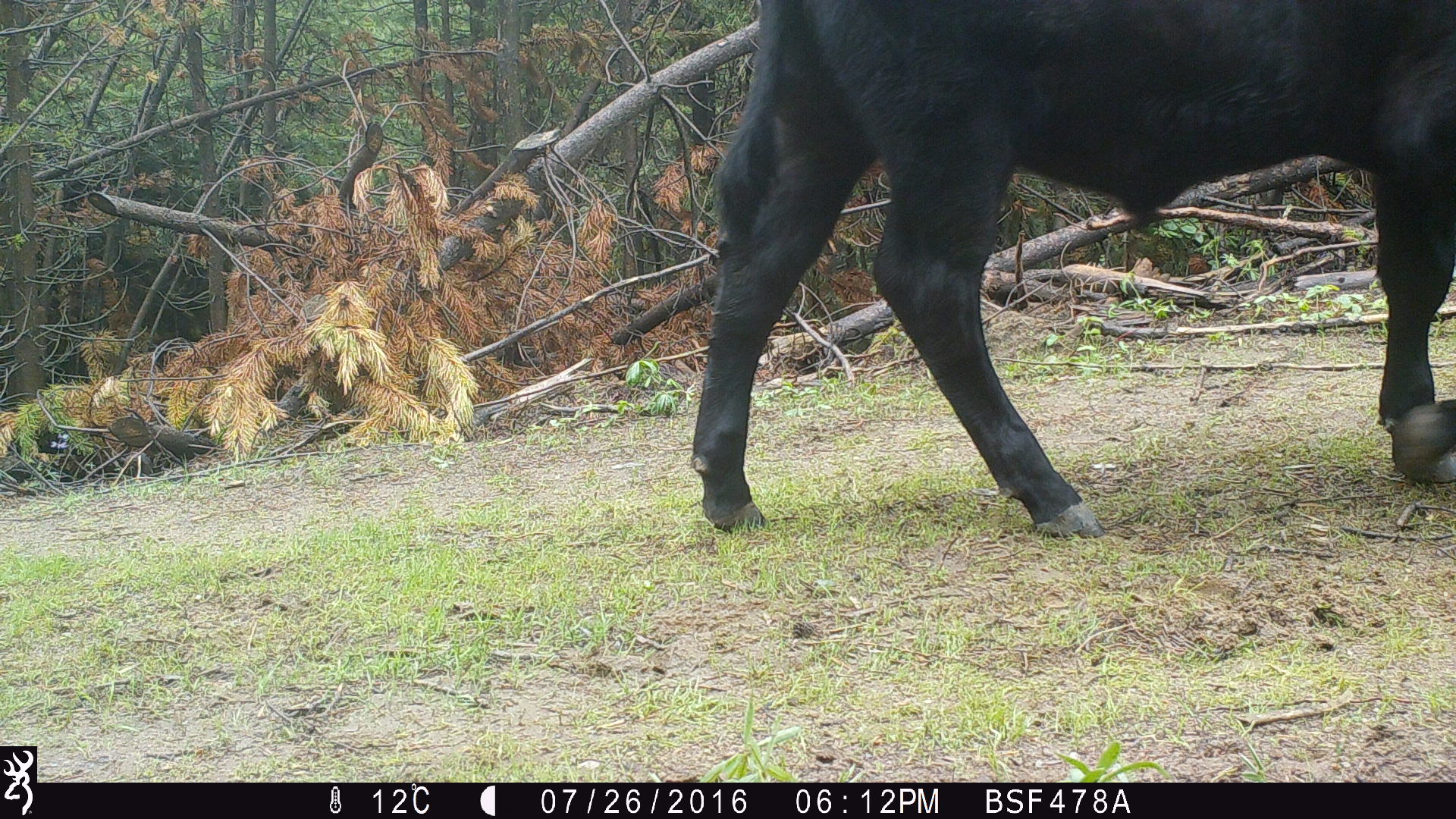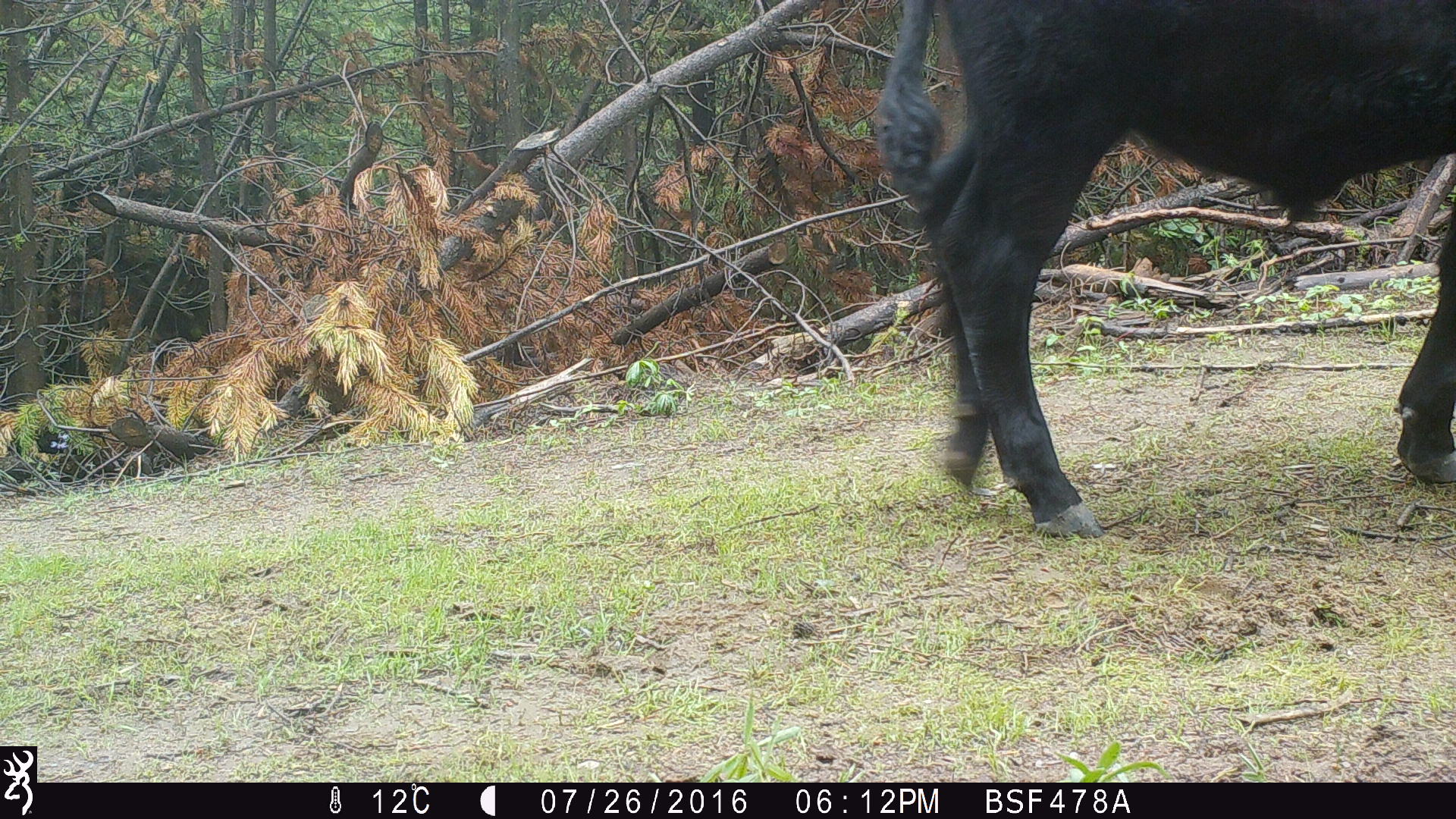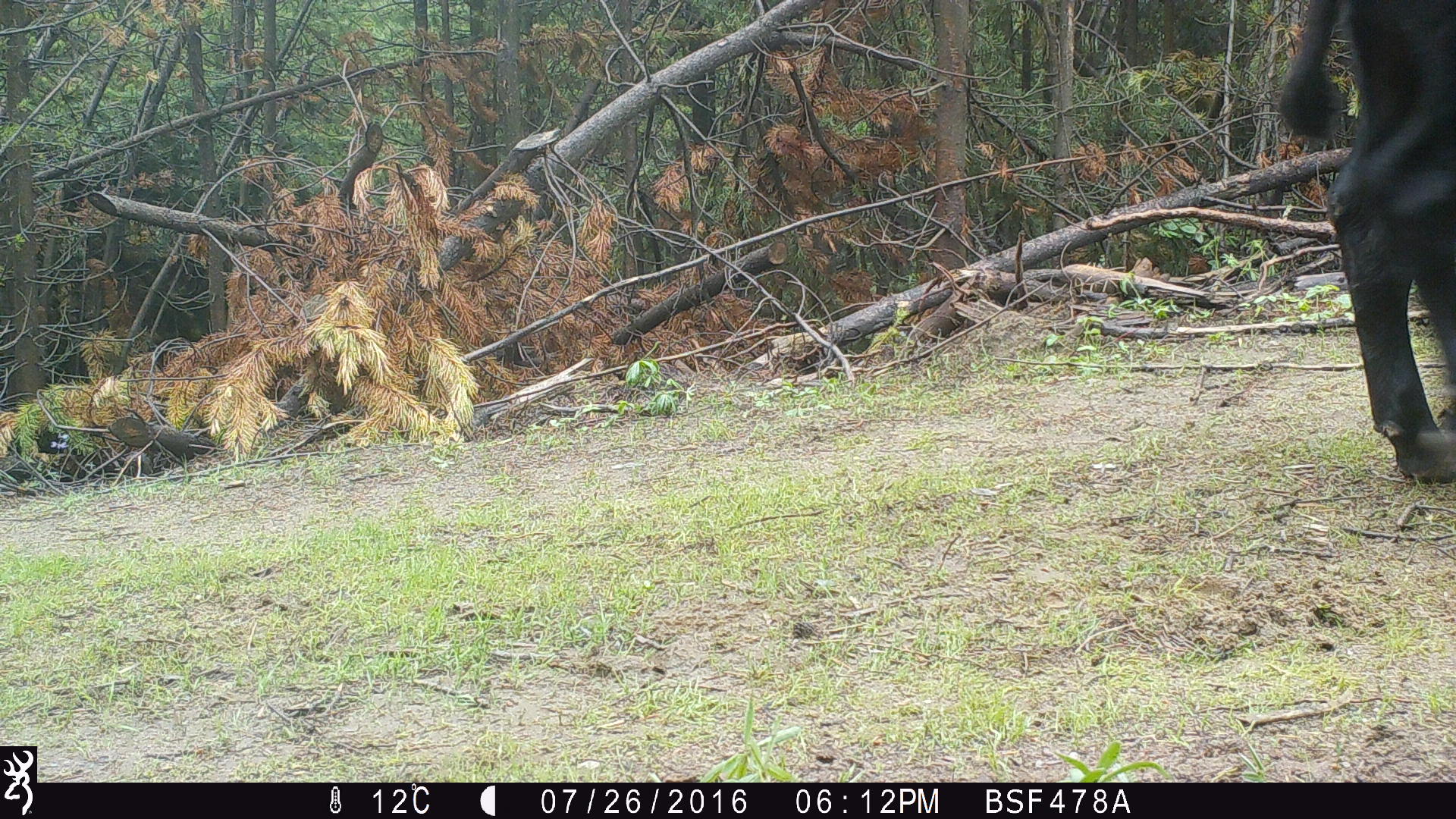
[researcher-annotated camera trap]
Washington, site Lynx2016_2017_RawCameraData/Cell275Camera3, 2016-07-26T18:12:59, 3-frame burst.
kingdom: Animalia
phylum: Chordata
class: Mammalia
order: Artiodactyla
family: Bovidae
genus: Bos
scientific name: Bos taurus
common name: domestic cattle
Domestic cattle (Bos taurus). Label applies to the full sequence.